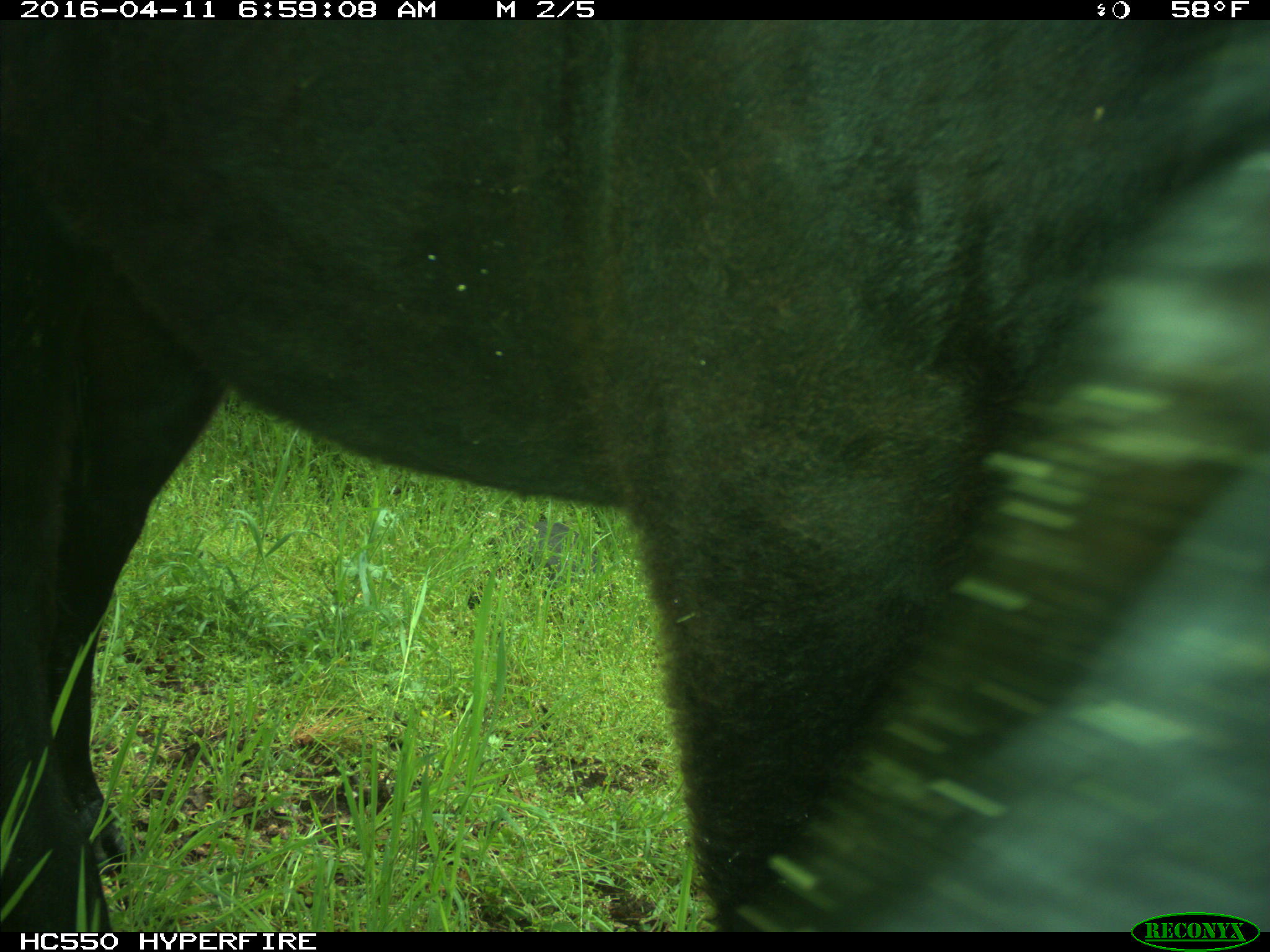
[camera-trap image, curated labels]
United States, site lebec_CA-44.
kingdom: Animalia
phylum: Chordata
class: Mammalia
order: Artiodactyla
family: Bovidae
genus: Bos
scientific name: Bos taurus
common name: domestic cow